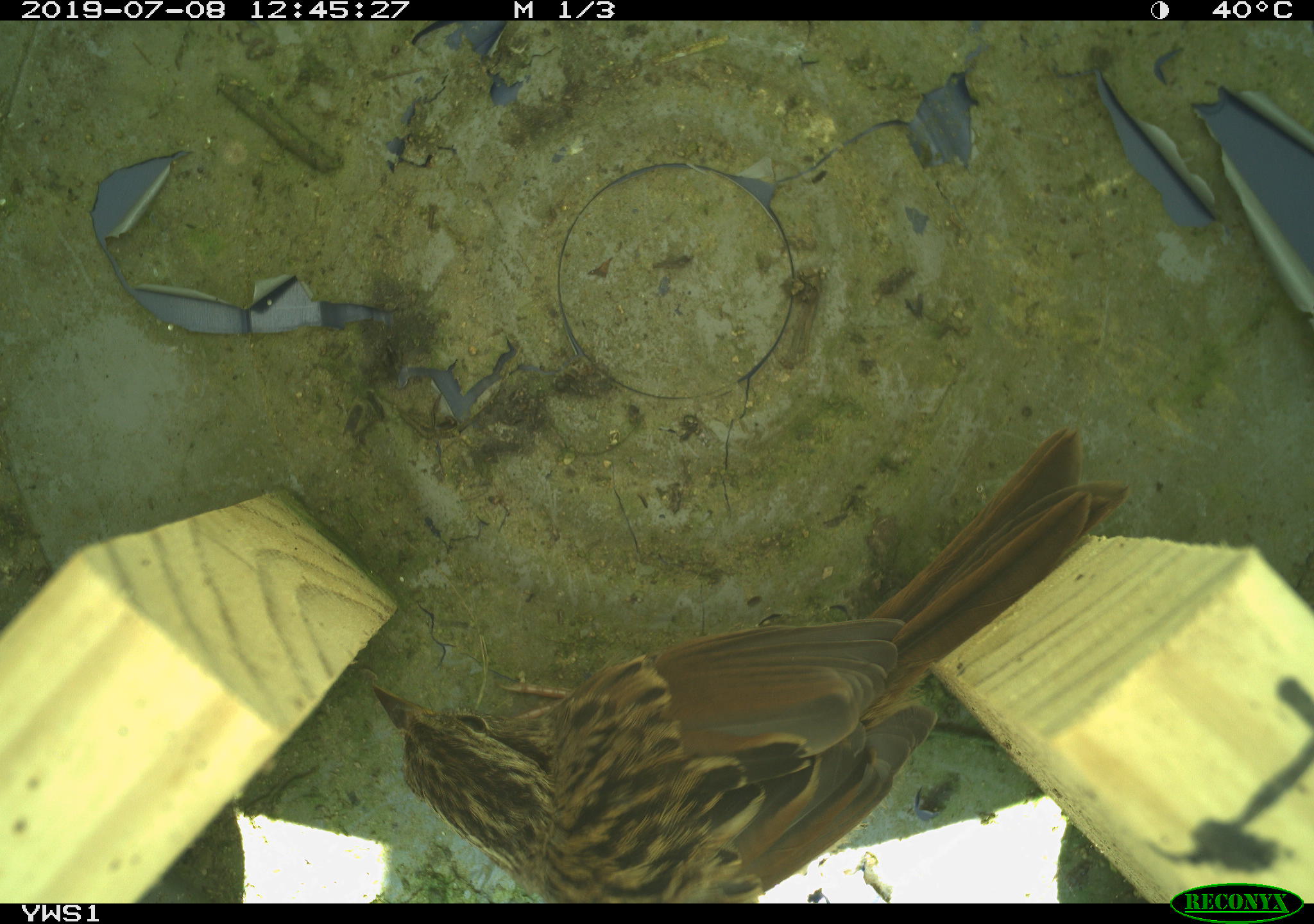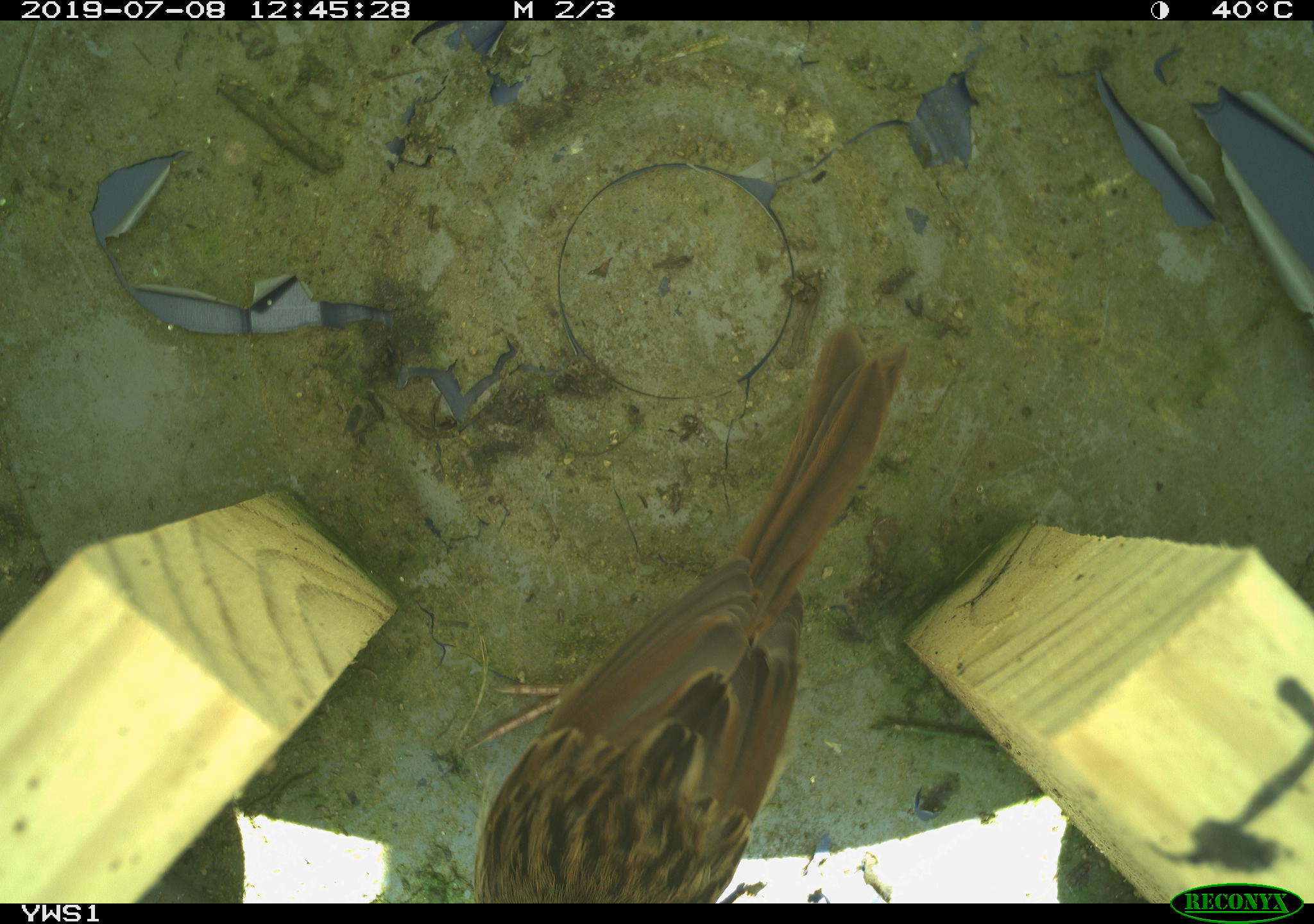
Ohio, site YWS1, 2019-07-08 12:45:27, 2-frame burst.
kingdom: Animalia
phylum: Chordata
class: Aves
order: Passeriformes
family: Passerellidae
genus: Melospiza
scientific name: Melospiza melodia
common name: song sparrow